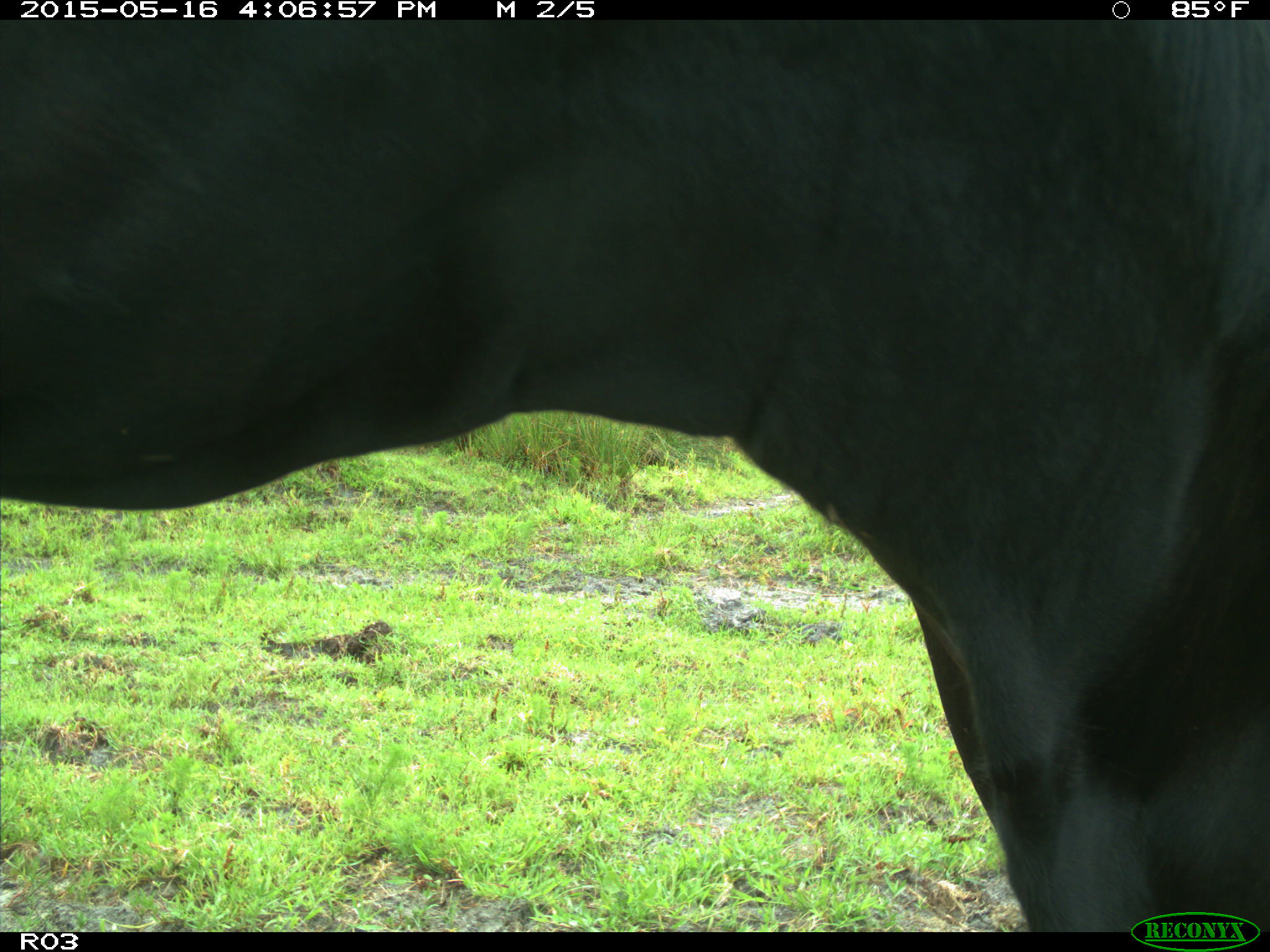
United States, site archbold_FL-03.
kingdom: Animalia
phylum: Chordata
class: Mammalia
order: Artiodactyla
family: Bovidae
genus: Bos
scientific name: Bos taurus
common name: domestic cow